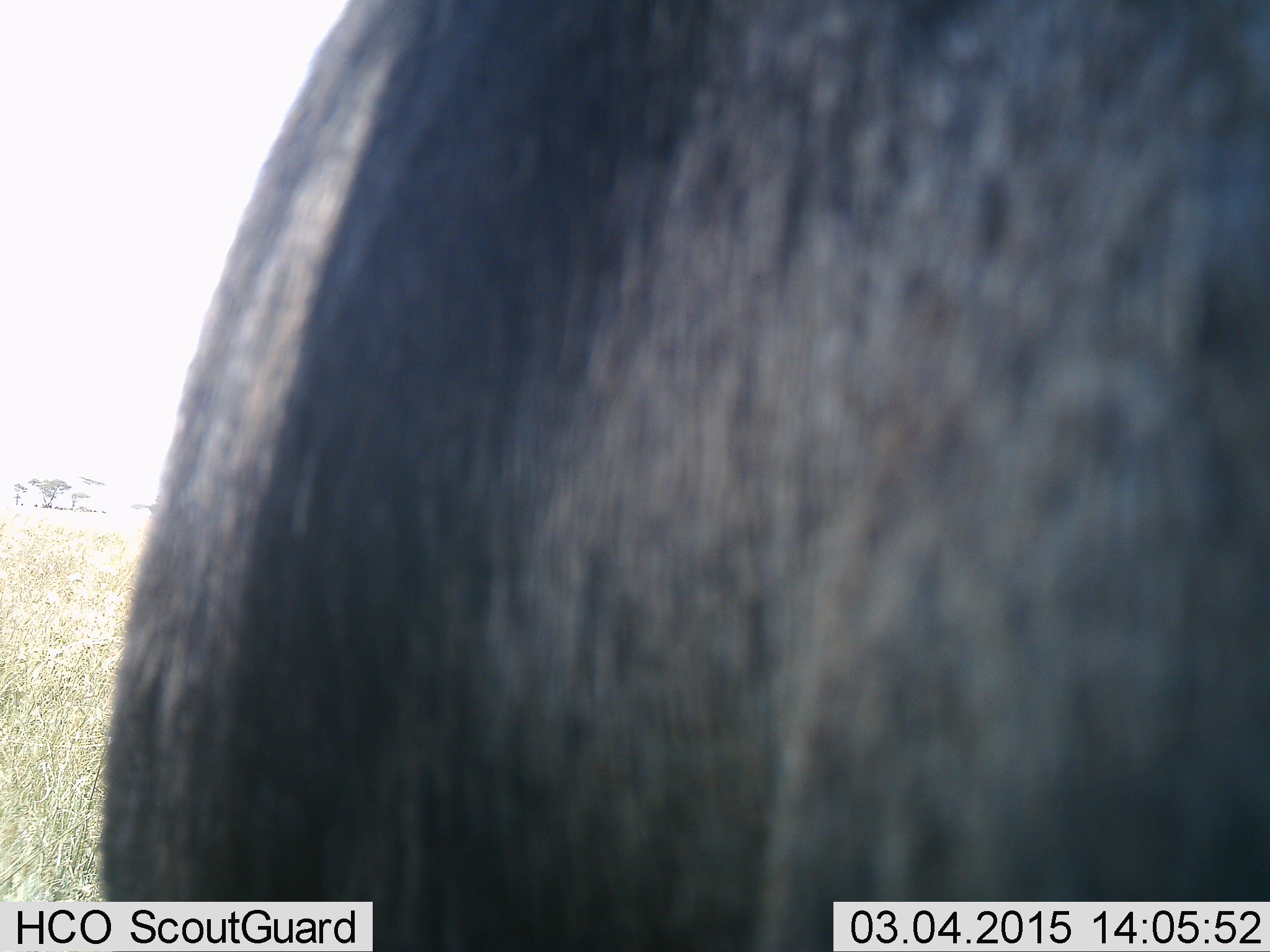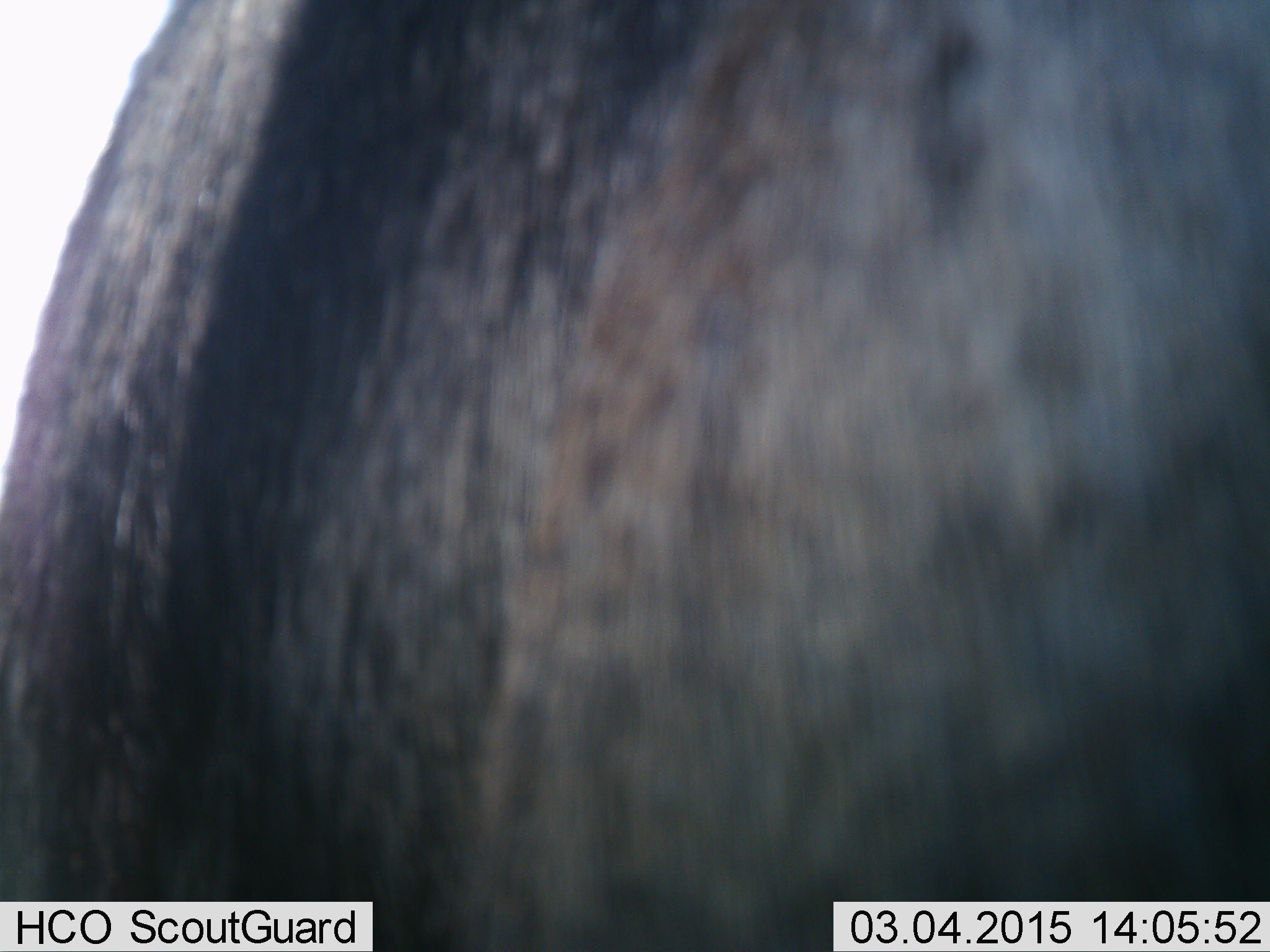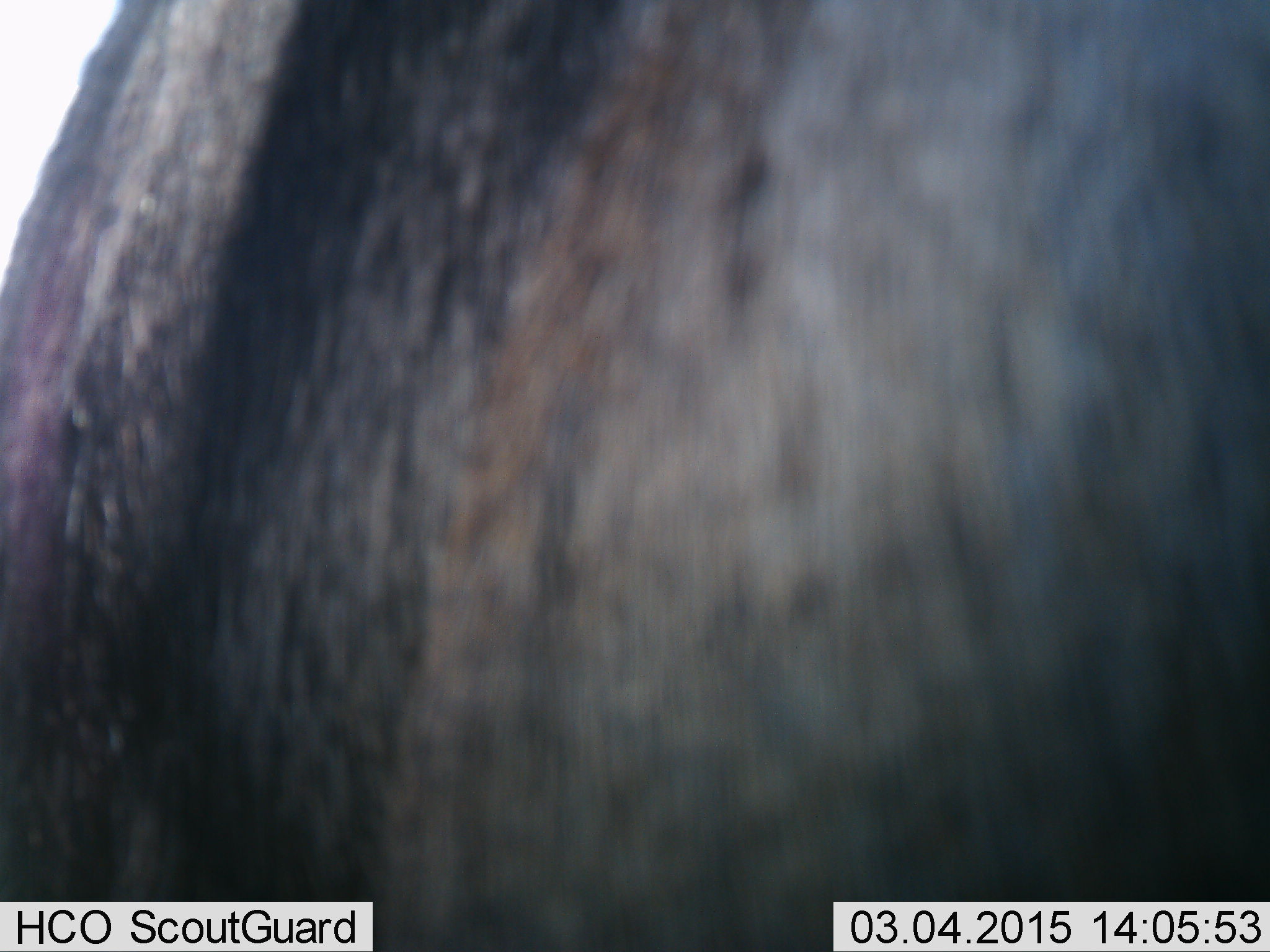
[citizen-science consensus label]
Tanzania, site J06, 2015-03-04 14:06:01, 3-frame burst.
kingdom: Animalia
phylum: Chordata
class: Mammalia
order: Artiodactyla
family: Bovidae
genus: Connochaetes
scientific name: Connochaetes taurinus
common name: blue wildebeest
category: wildebeest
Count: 1.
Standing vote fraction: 60%.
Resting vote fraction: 0%.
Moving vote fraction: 40%.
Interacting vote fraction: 0%.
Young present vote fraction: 0%.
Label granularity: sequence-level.